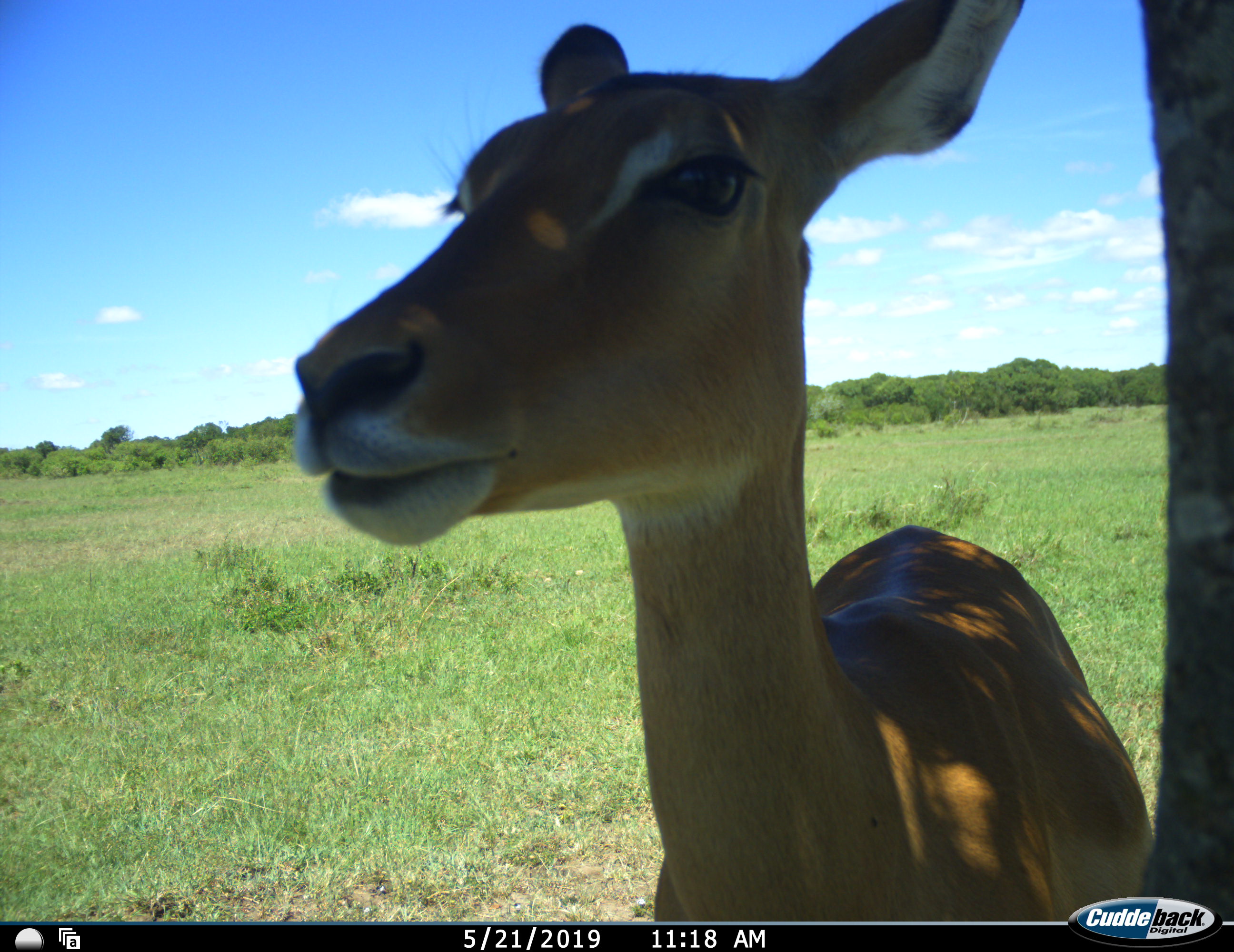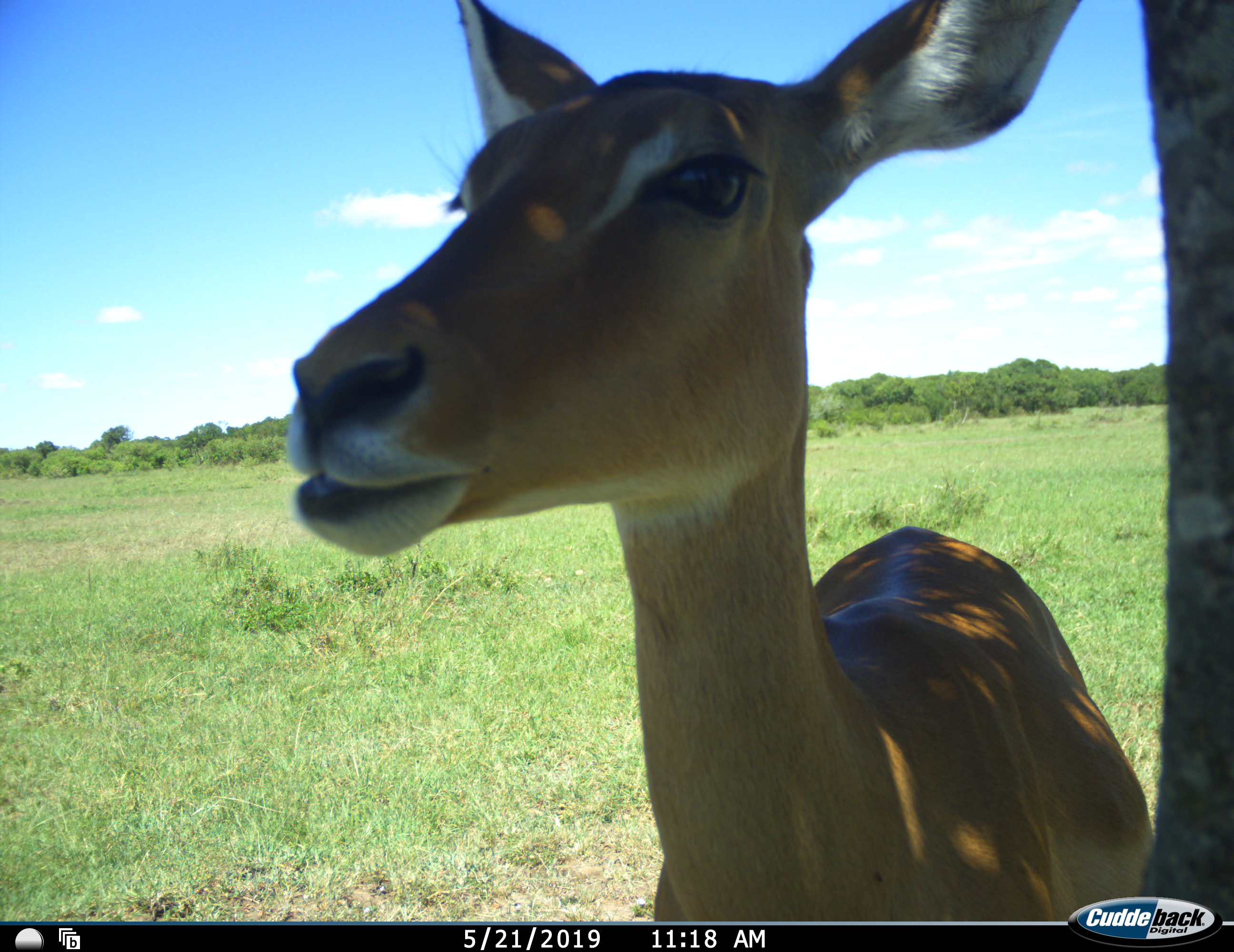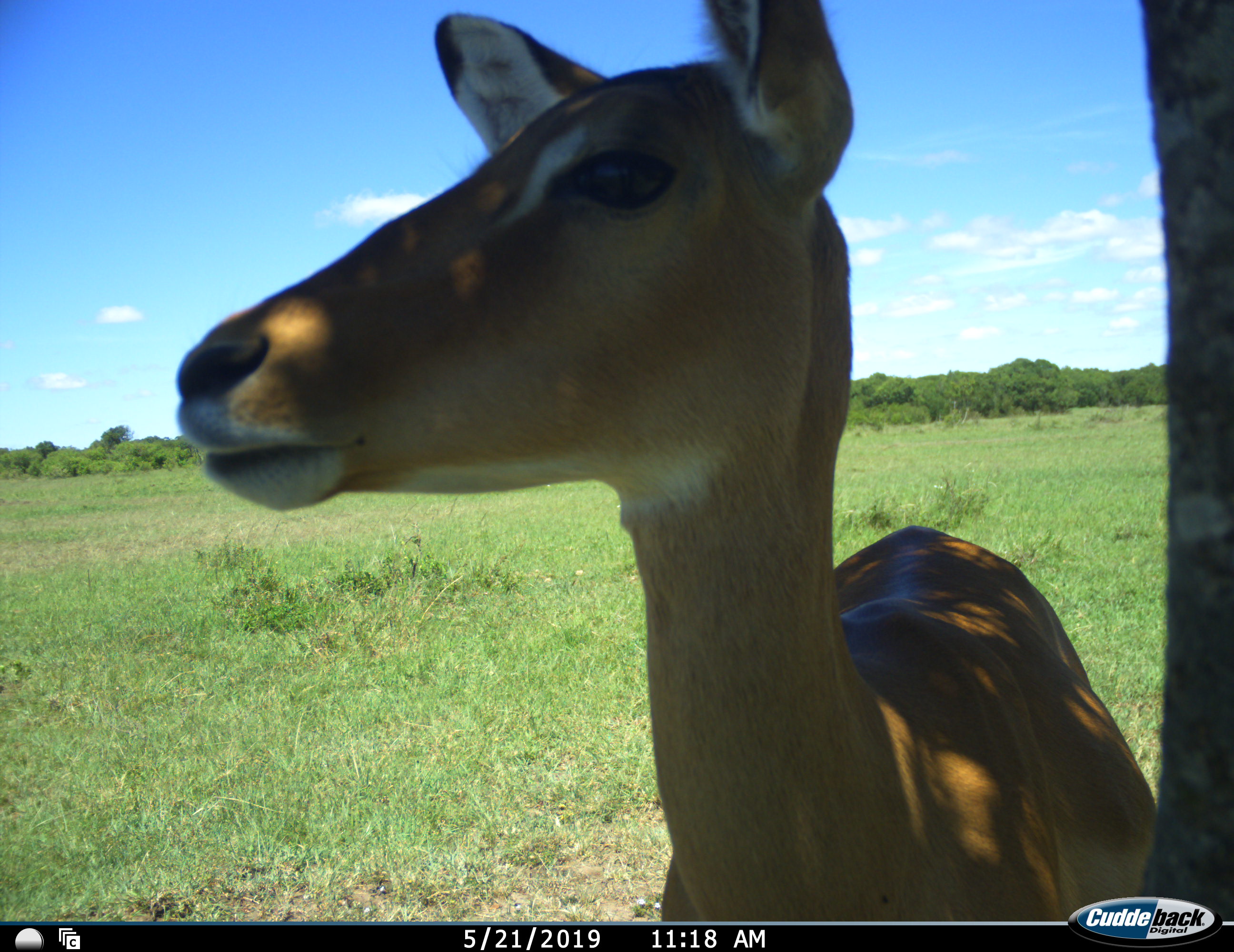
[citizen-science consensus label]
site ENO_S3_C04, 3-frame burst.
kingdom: Animalia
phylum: Chordata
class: Mammalia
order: Artiodactyla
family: Bovidae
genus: Aepyceros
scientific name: Aepyceros melampus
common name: impala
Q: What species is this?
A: Impala (Aepyceros melampus).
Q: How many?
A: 1.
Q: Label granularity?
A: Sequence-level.